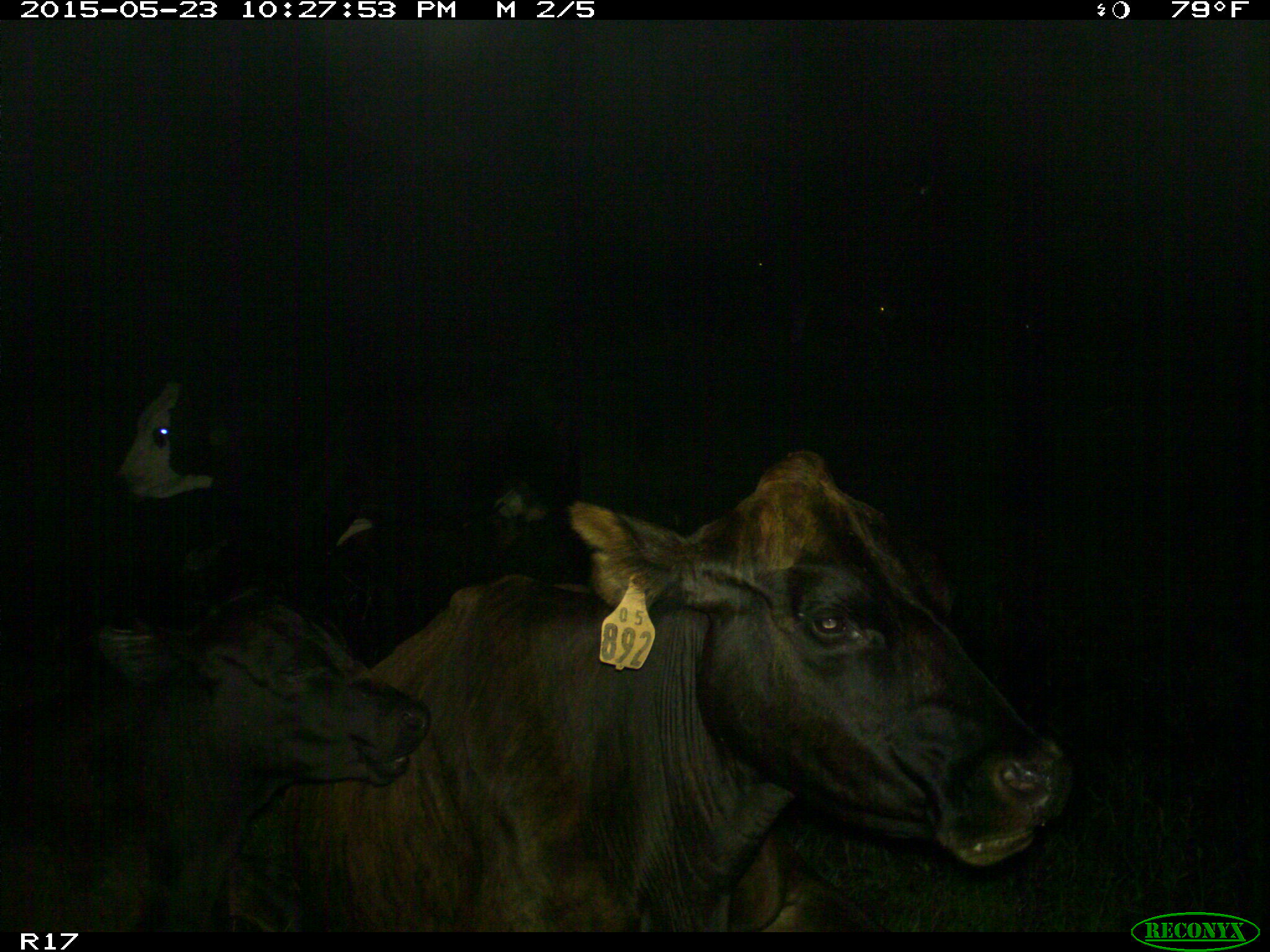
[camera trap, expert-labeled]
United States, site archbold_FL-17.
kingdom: Animalia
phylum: Chordata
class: Mammalia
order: Artiodactyla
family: Bovidae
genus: Bos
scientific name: Bos taurus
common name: domestic cow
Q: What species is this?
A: Bos taurus (domestic cow).